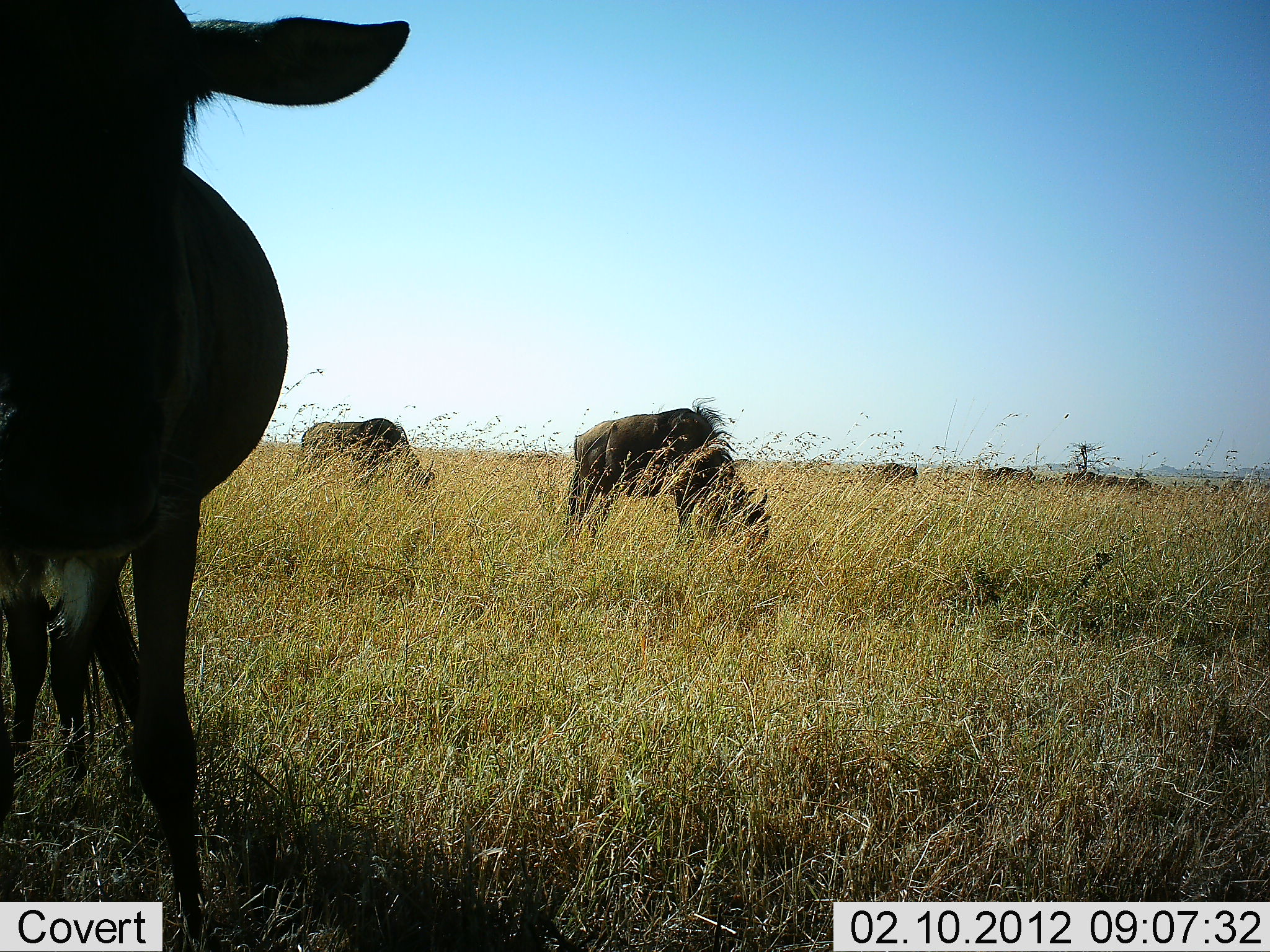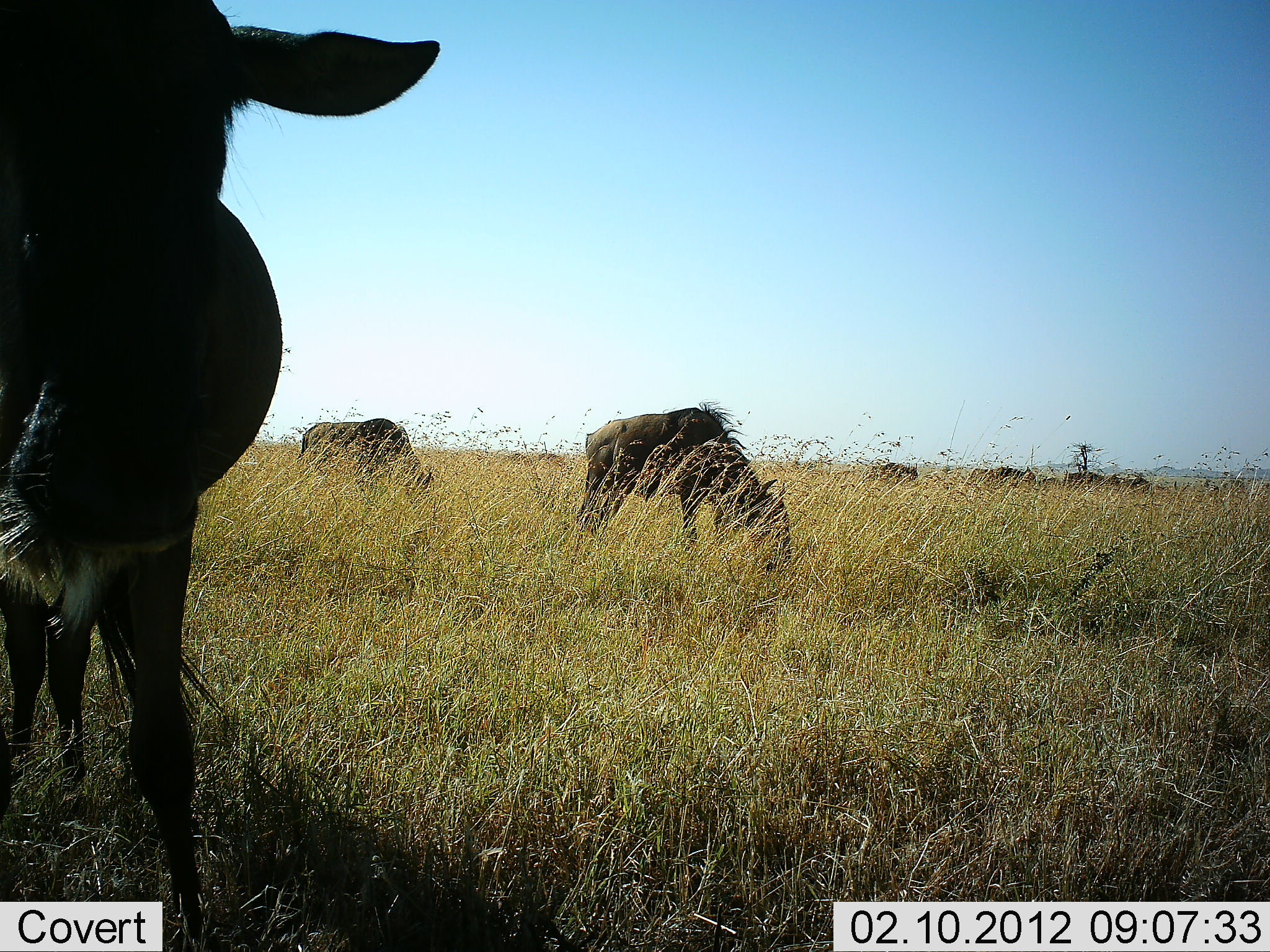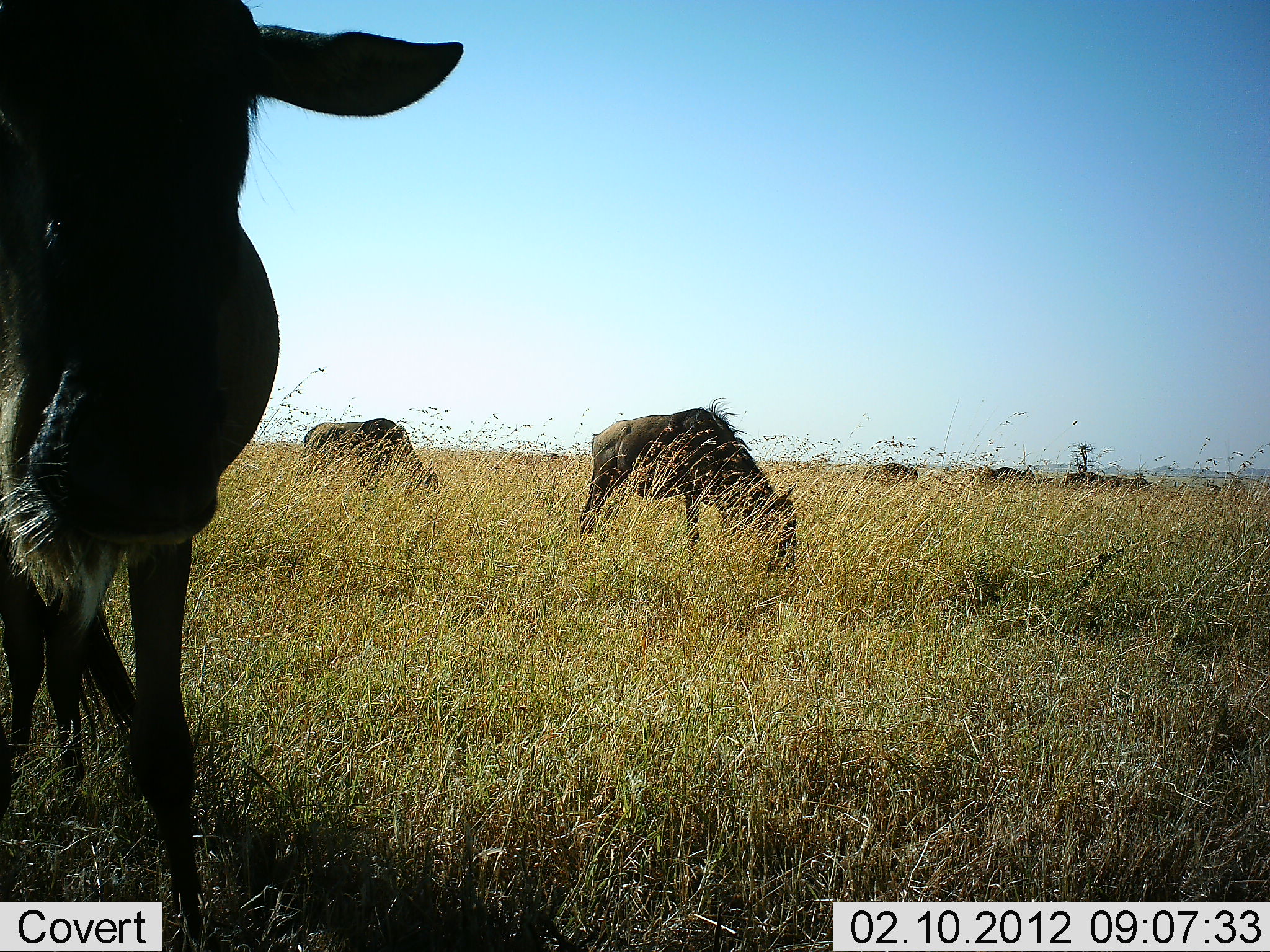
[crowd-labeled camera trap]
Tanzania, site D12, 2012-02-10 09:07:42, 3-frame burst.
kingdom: Animalia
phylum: Chordata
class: Mammalia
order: Artiodactyla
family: Bovidae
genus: Connochaetes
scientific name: Connochaetes taurinus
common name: blue wildebeest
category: wildebeest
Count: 6.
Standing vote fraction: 59%.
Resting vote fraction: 0%.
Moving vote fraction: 23%.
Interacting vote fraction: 0%.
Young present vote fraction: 0%.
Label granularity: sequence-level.